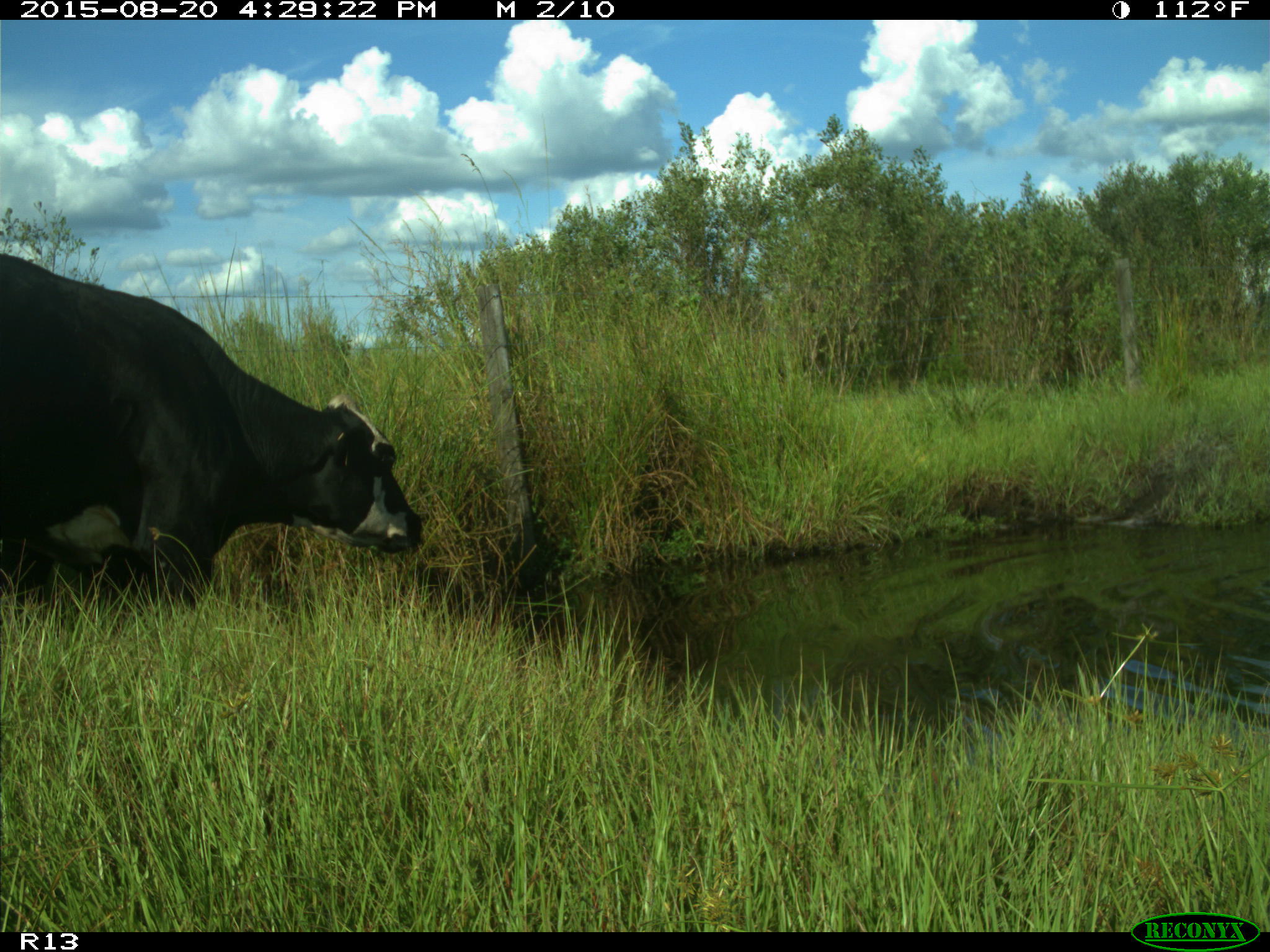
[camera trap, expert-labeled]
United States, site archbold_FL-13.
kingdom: Animalia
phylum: Chordata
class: Mammalia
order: Artiodactyla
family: Bovidae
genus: Bos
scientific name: Bos taurus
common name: domestic cow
Bos taurus (domestic cow).